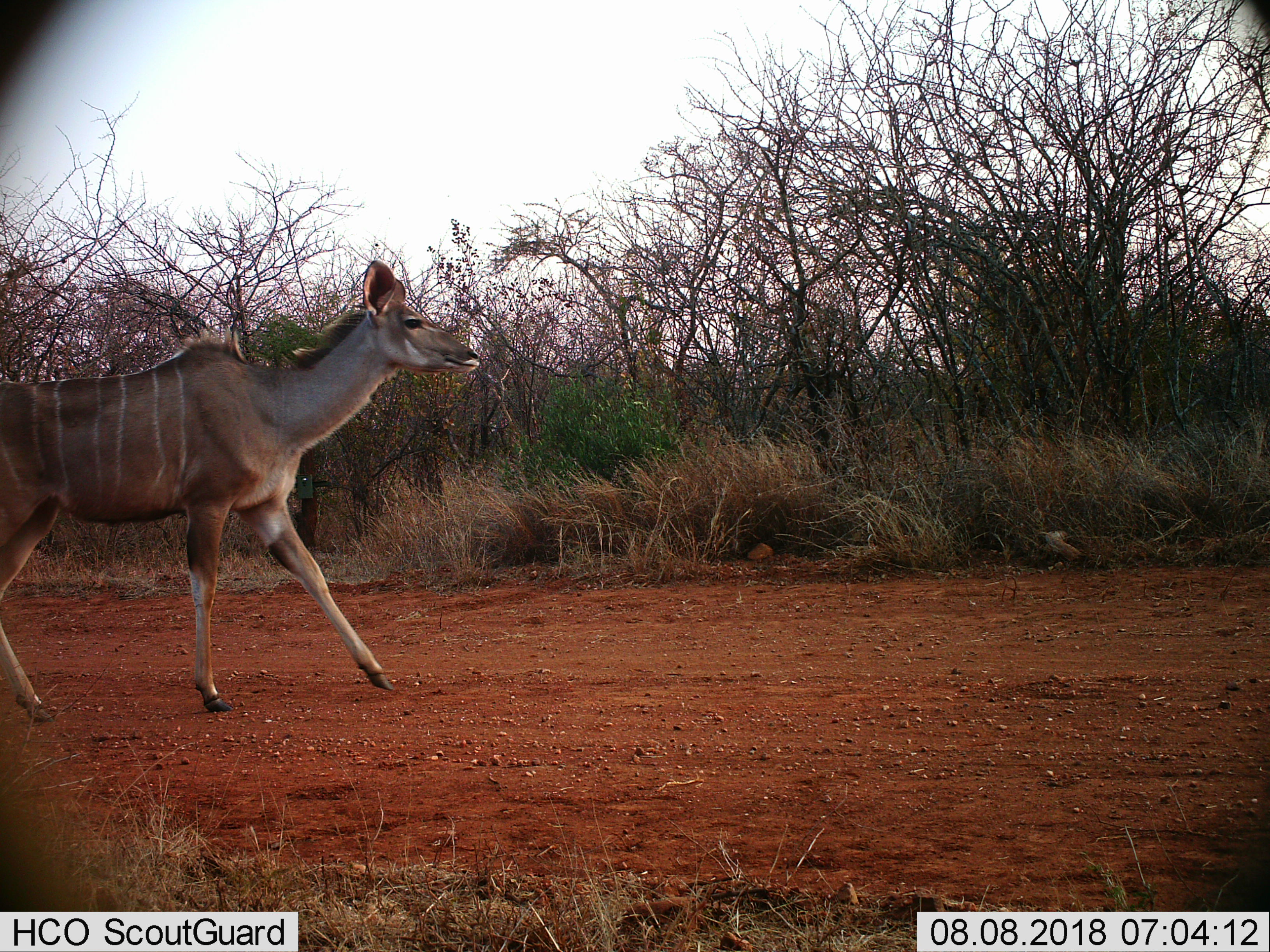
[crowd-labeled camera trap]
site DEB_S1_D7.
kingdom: Animalia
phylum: Chordata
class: Mammalia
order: Artiodactyla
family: Bovidae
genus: Tragelaphus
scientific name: Tragelaphus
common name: kudu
Kudu (Tragelaphus), count 1. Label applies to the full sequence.